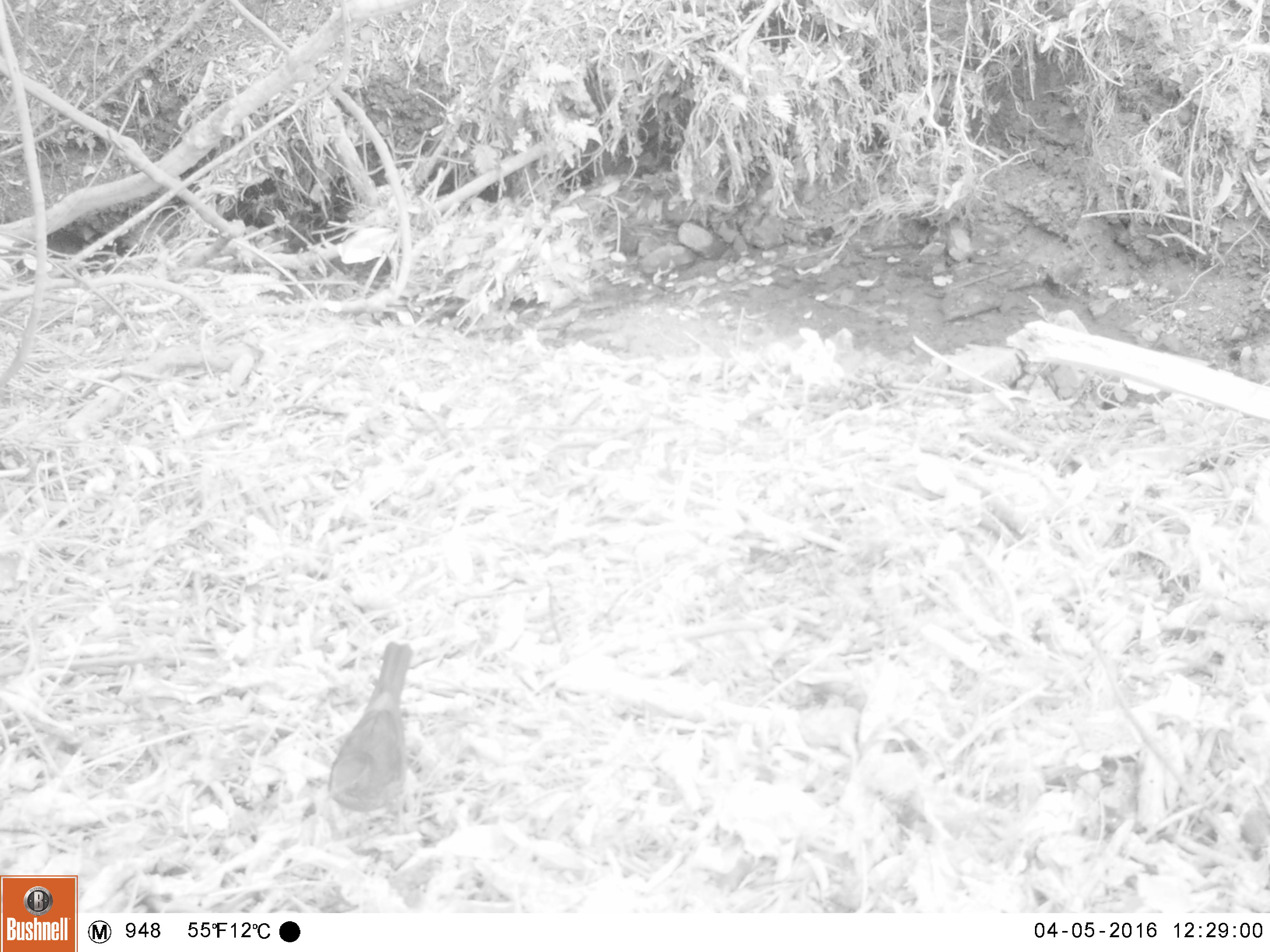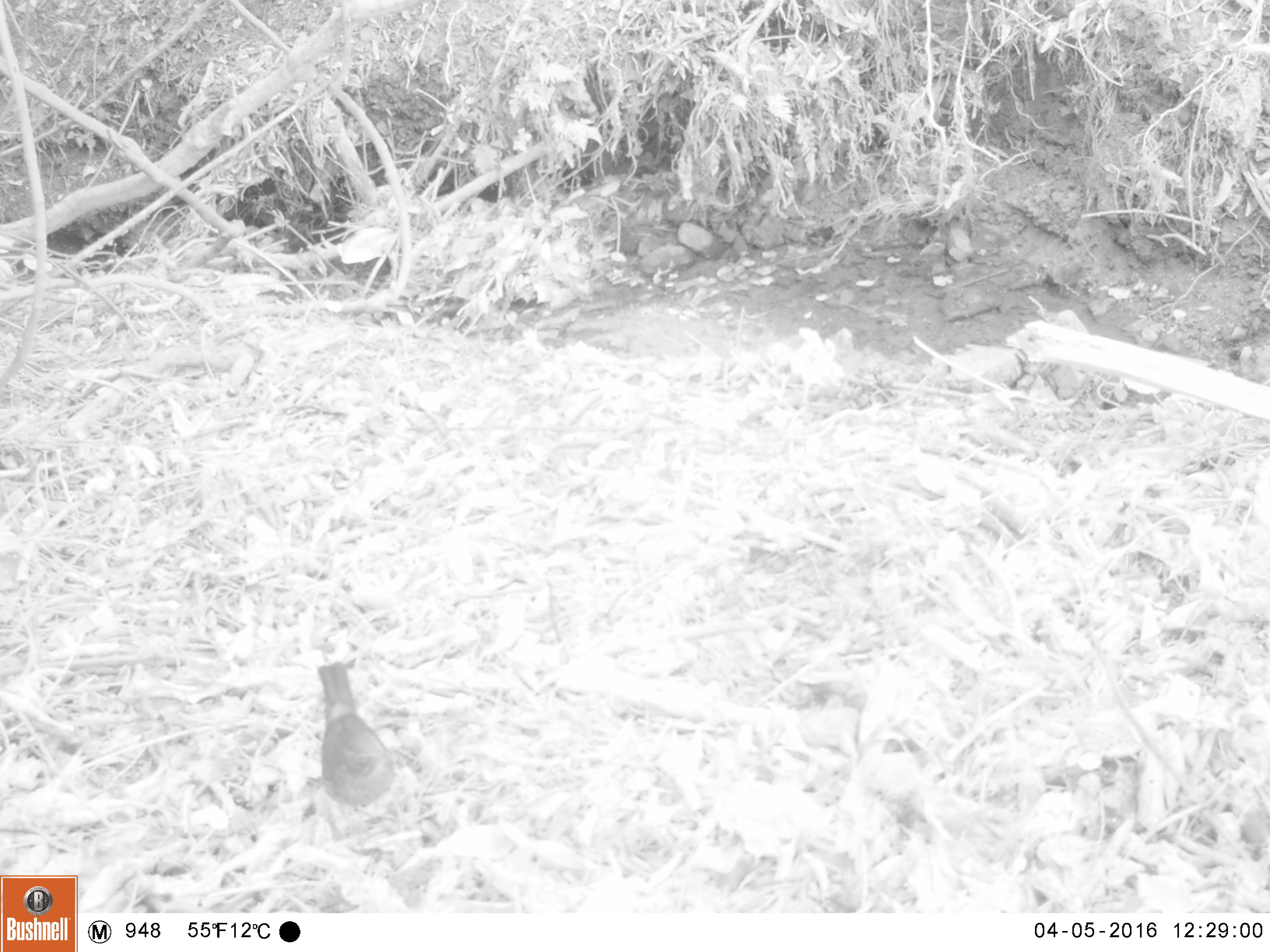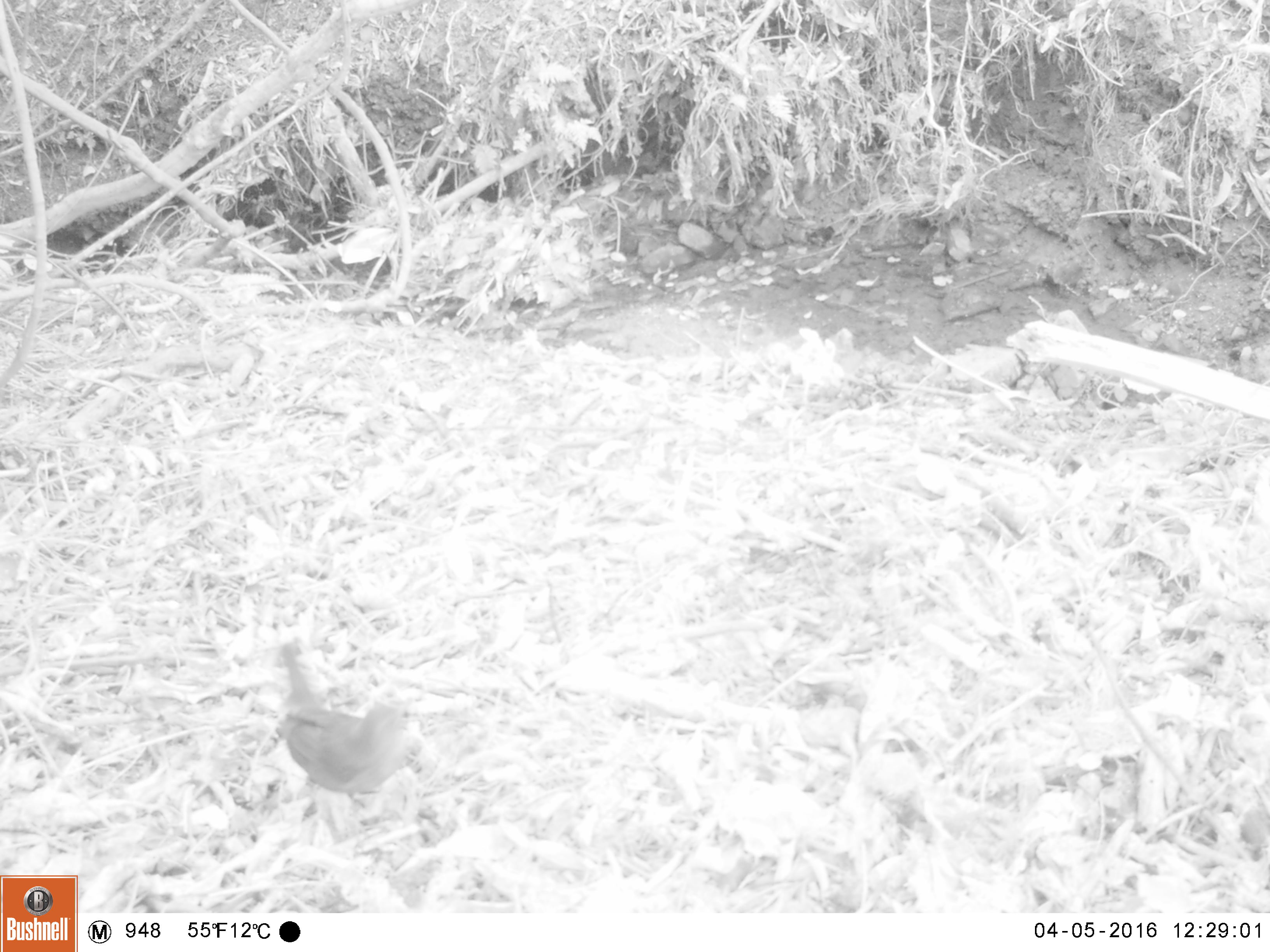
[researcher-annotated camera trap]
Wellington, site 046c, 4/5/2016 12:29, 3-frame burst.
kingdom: Animalia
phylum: Chordata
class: Aves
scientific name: Aves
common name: bird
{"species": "bird (Aves)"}